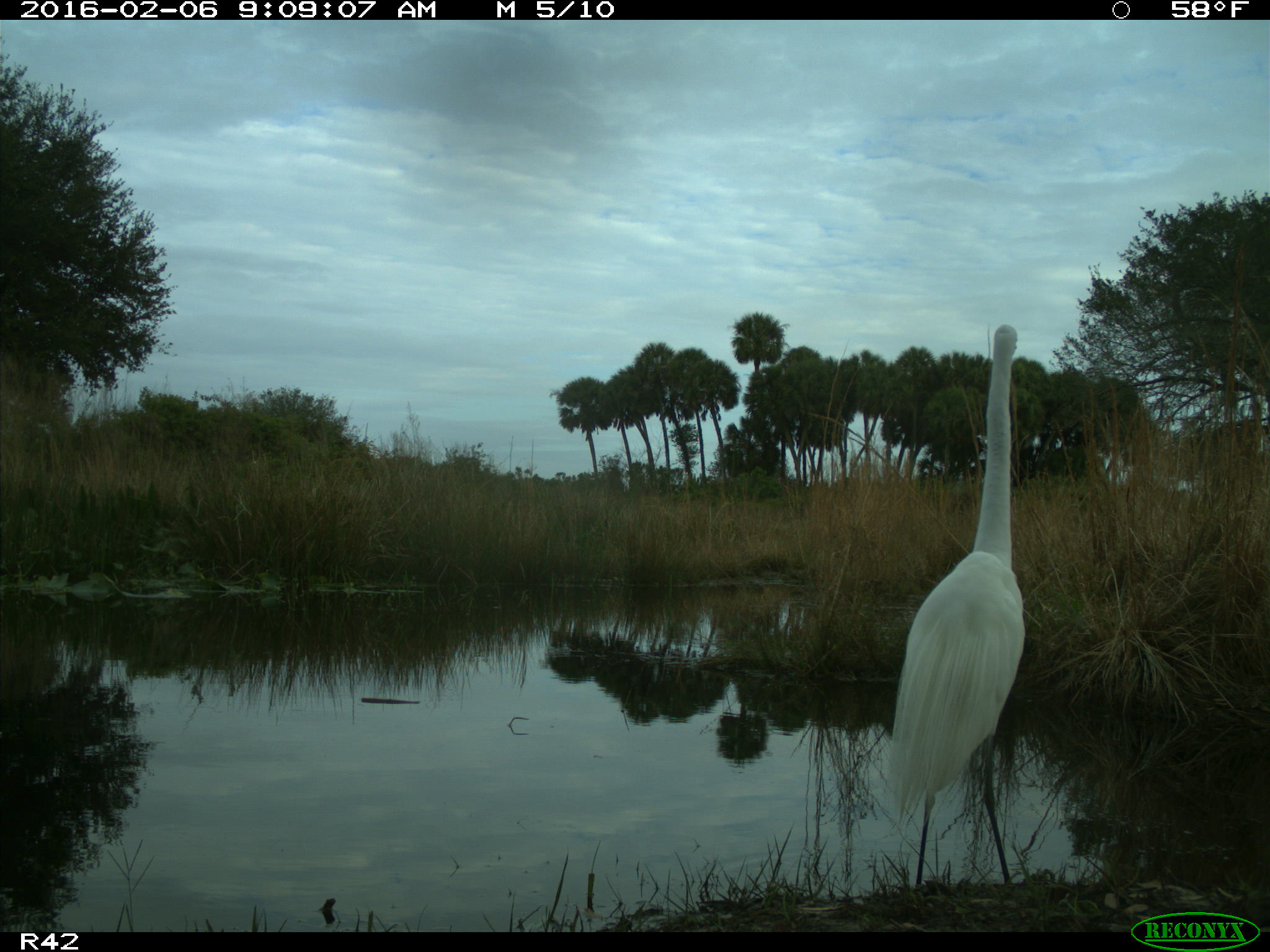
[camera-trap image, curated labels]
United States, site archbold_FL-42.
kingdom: Animalia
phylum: Chordata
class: Aves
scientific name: Aves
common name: birds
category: unidentified bird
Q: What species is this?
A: Unidentified bird (birds) (Aves).